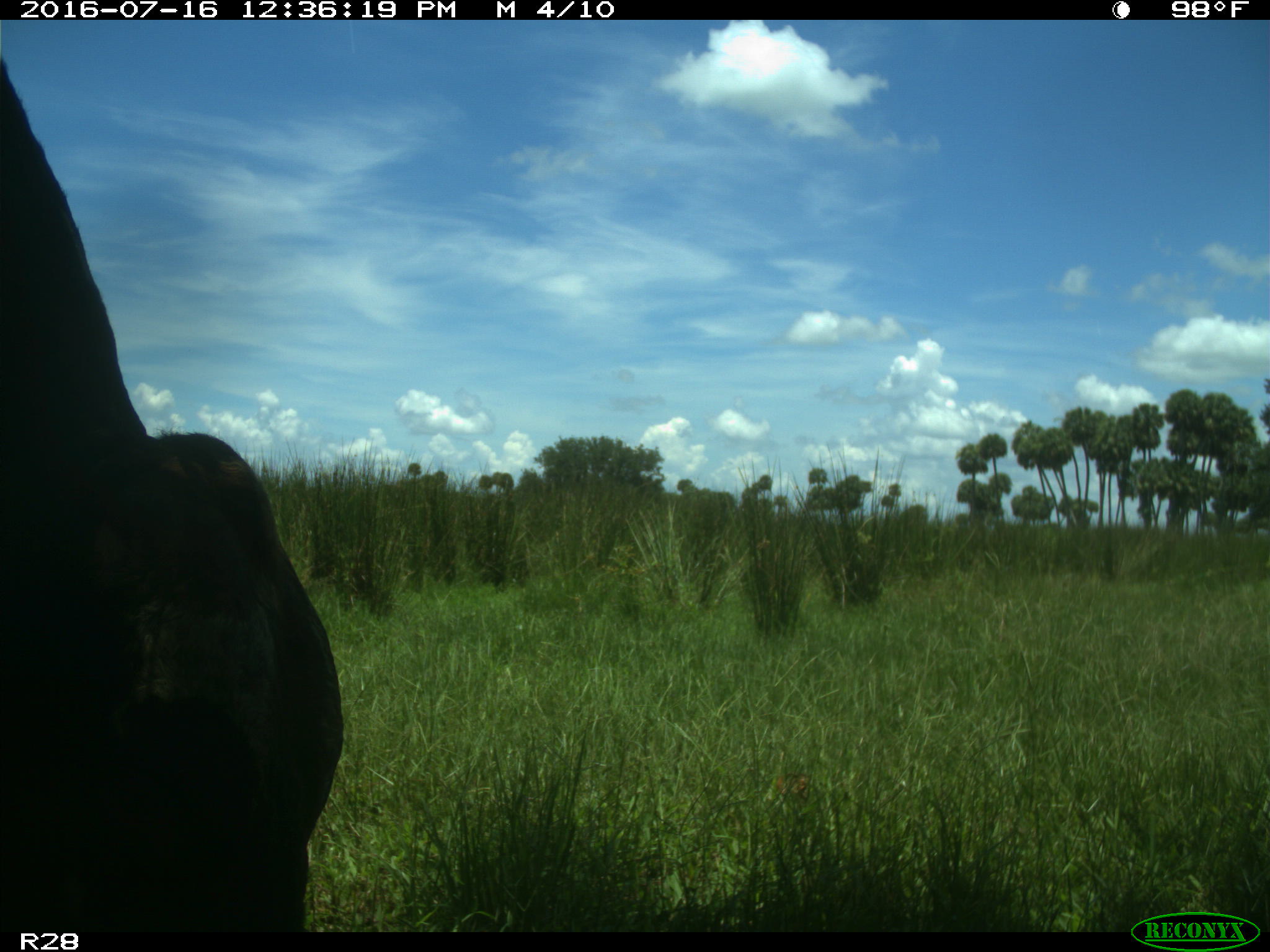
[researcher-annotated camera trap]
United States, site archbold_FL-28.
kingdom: Animalia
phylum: Chordata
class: Mammalia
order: Artiodactyla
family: Bovidae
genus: Bos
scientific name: Bos taurus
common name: domestic cow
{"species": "Bos taurus (domestic cow)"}